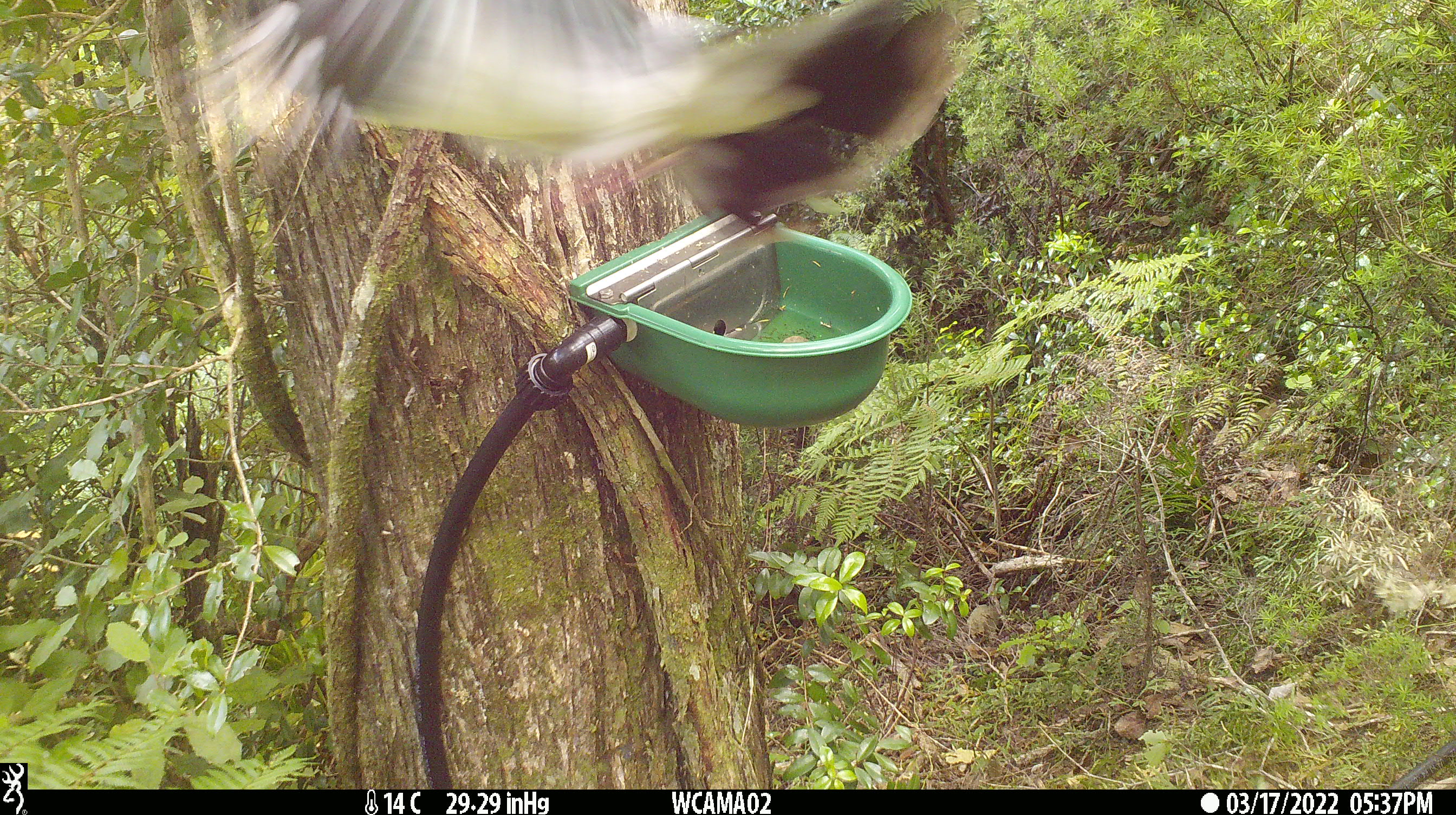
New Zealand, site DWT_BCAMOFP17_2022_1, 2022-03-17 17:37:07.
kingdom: Animalia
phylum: Chordata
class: Aves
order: Columbiformes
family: Columbidae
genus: Hemiphaga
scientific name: Hemiphaga novaeseelandiae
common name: new zealand pigeon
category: kereru